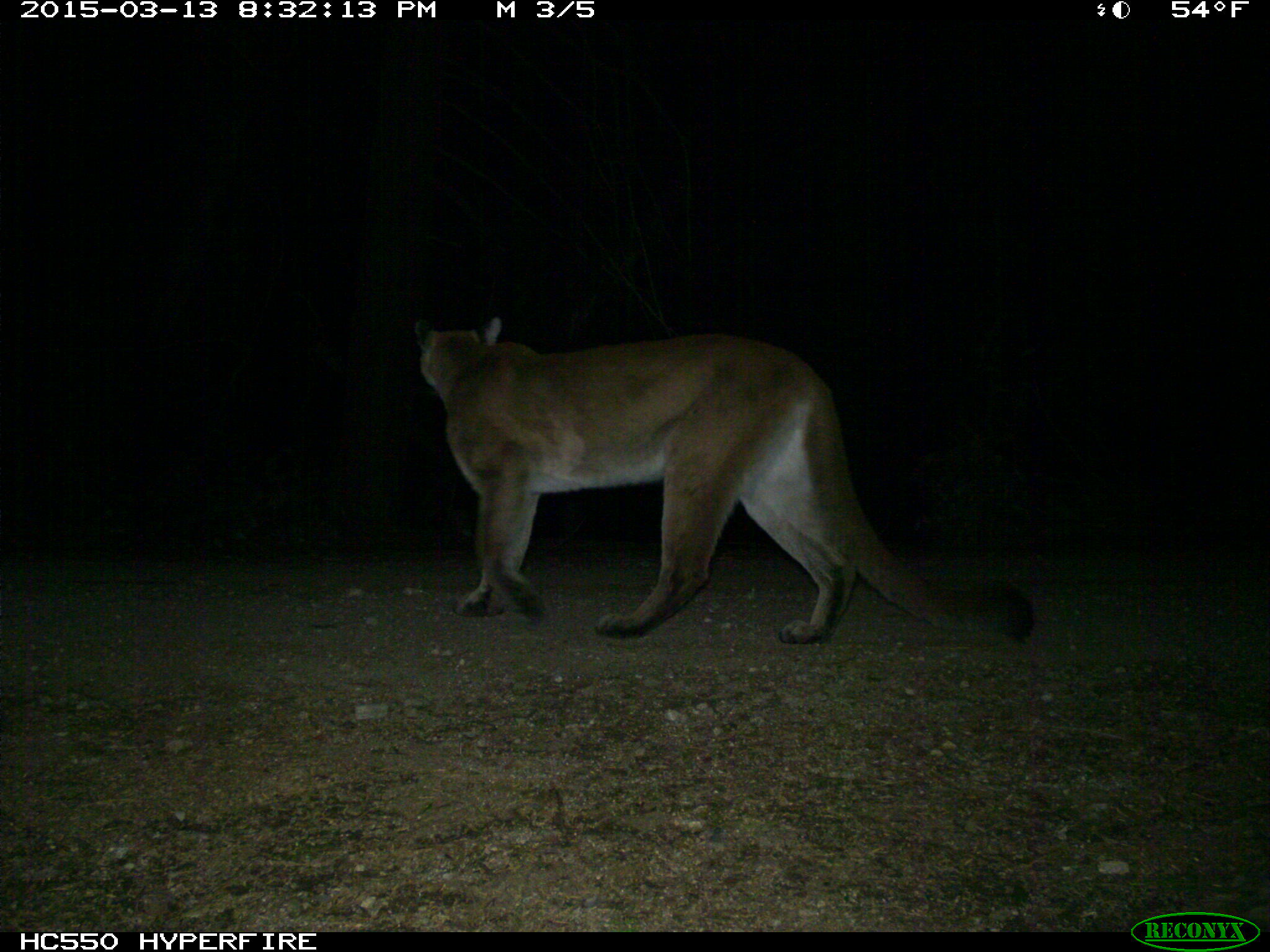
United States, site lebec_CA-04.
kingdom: Animalia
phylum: Chordata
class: Mammalia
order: Carnivora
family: Felidae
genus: Puma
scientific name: Puma concolor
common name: mountain lion